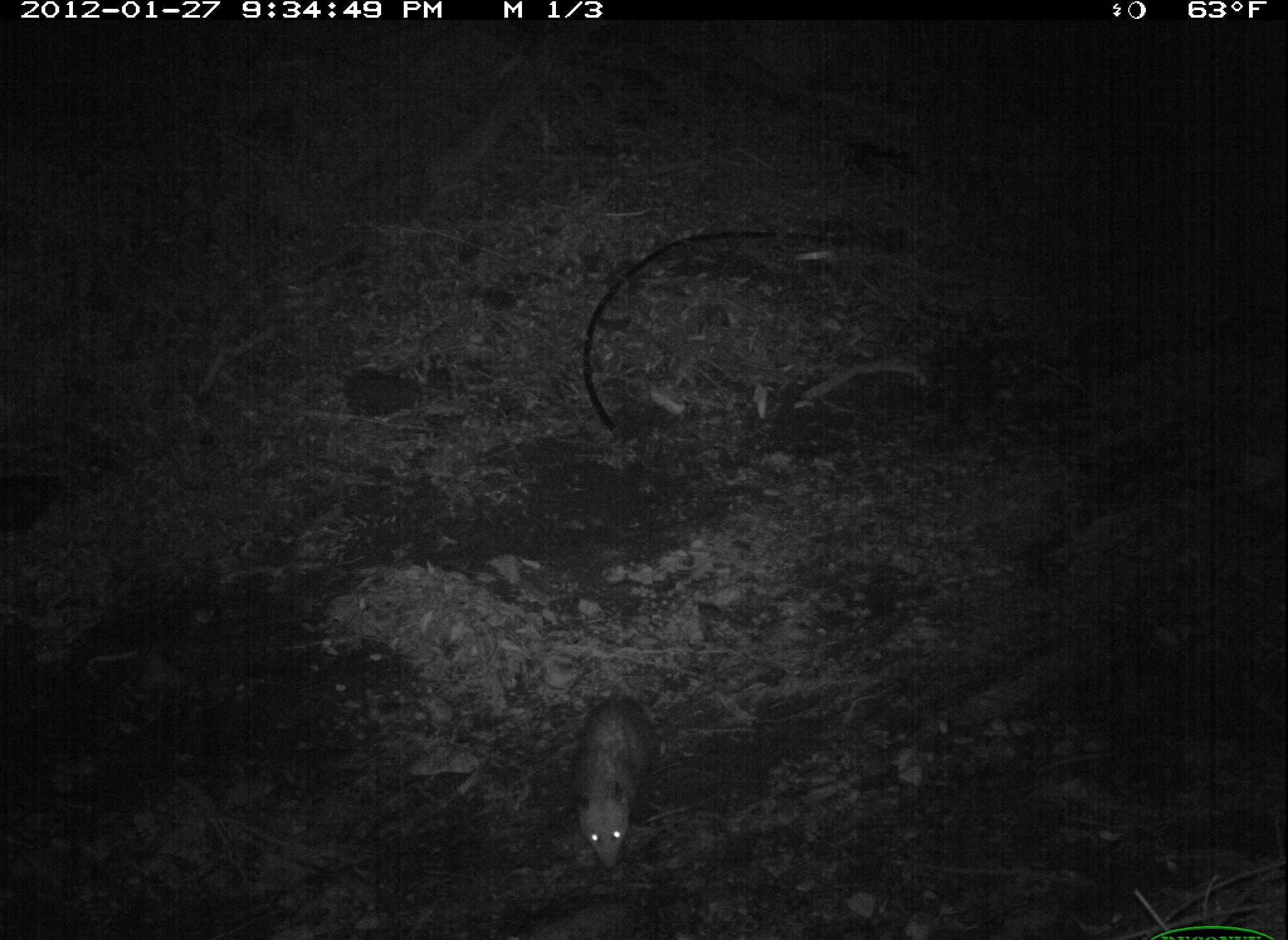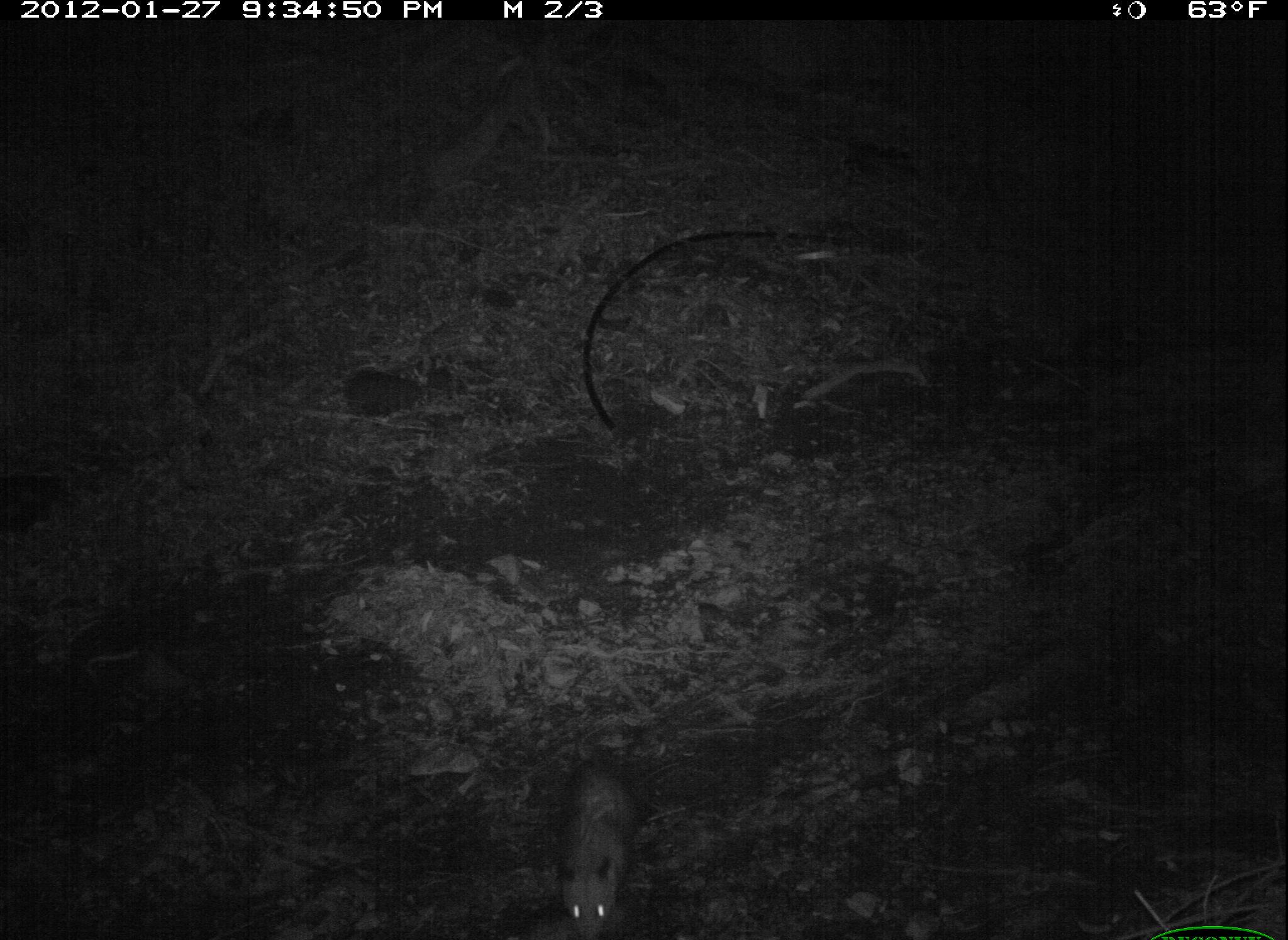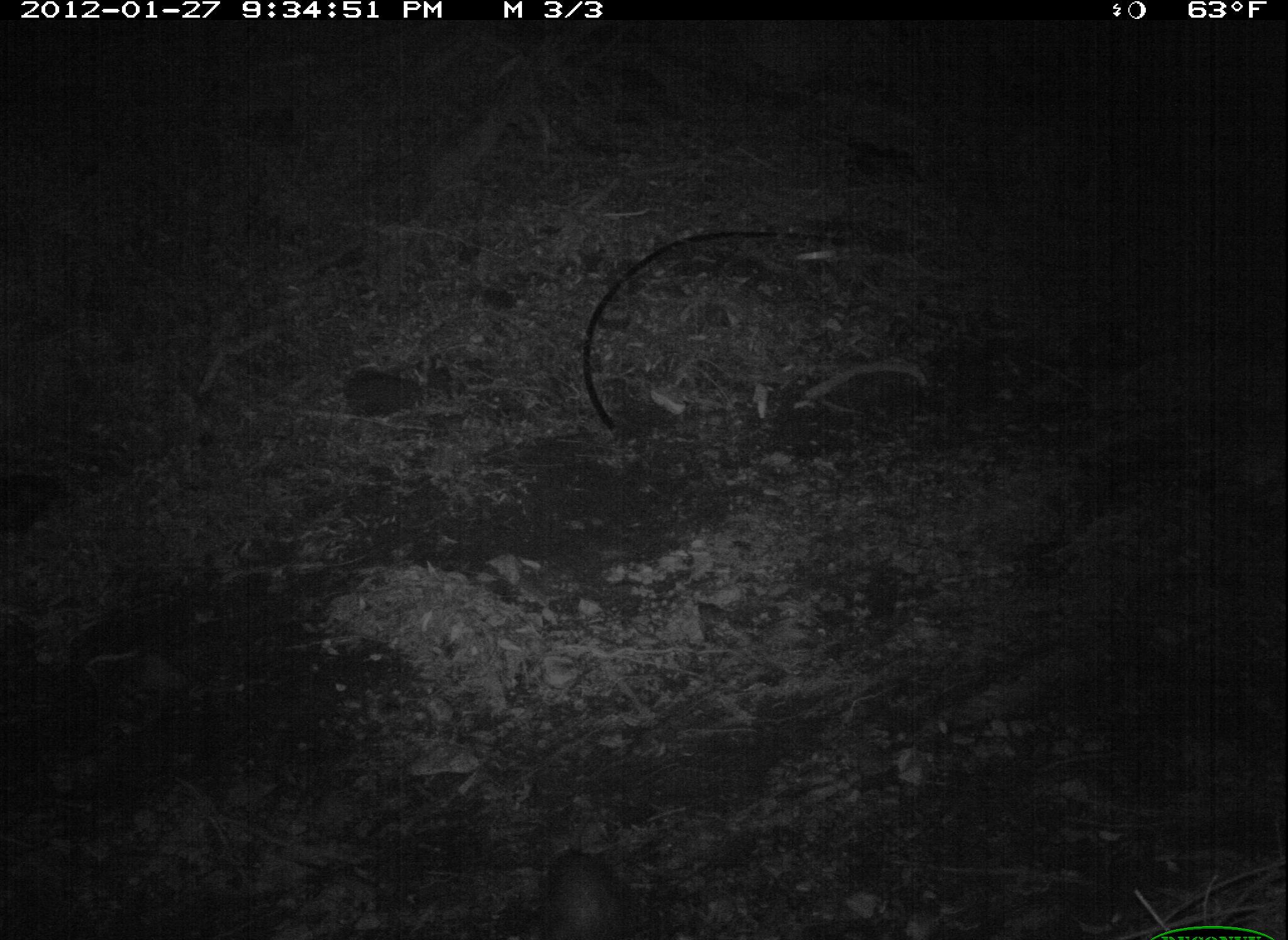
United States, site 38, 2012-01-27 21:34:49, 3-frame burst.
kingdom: Animalia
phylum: Chordata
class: Mammalia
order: Didelphimorphia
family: Didelphidae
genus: Didelphis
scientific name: Didelphis virginiana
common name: virginia opossum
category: opossum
Opossum (virginia opossum) (Didelphis virginiana).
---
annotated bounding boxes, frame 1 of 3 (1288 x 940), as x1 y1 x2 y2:
opossum: 557 678 675 879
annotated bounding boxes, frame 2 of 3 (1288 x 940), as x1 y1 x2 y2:
opossum: 532 722 657 940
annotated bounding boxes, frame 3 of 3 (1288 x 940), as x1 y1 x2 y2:
opossum: 524 824 643 940